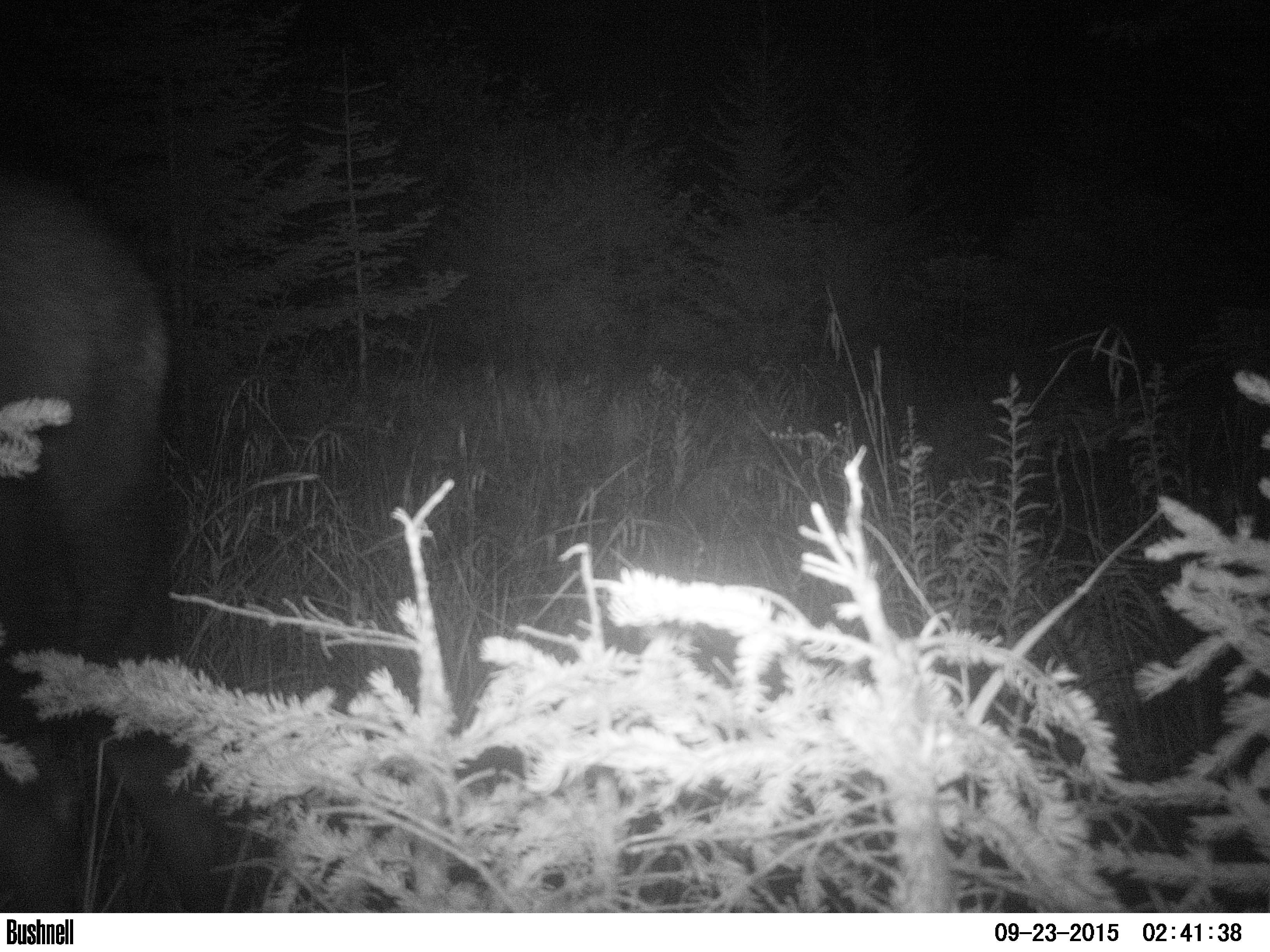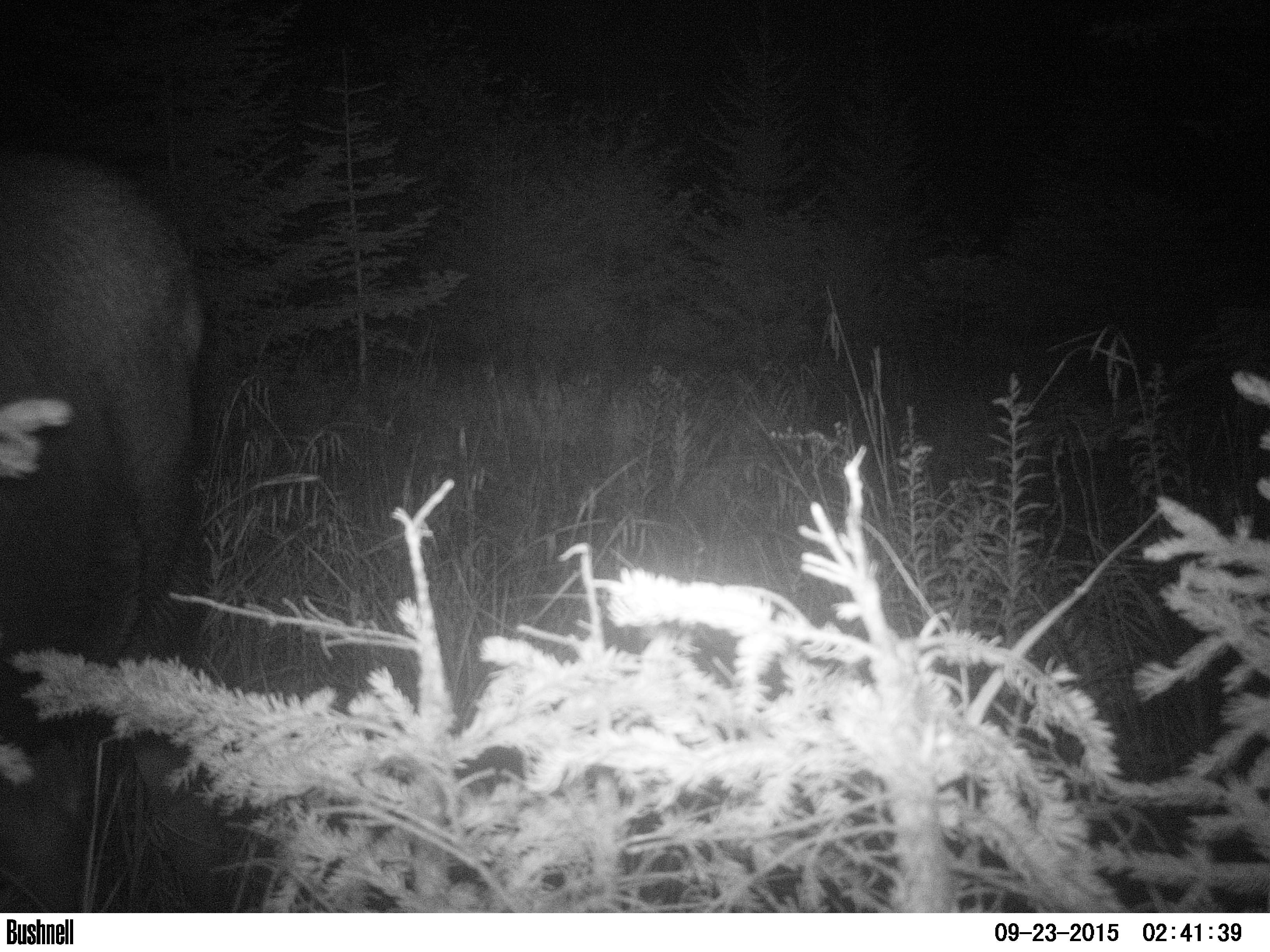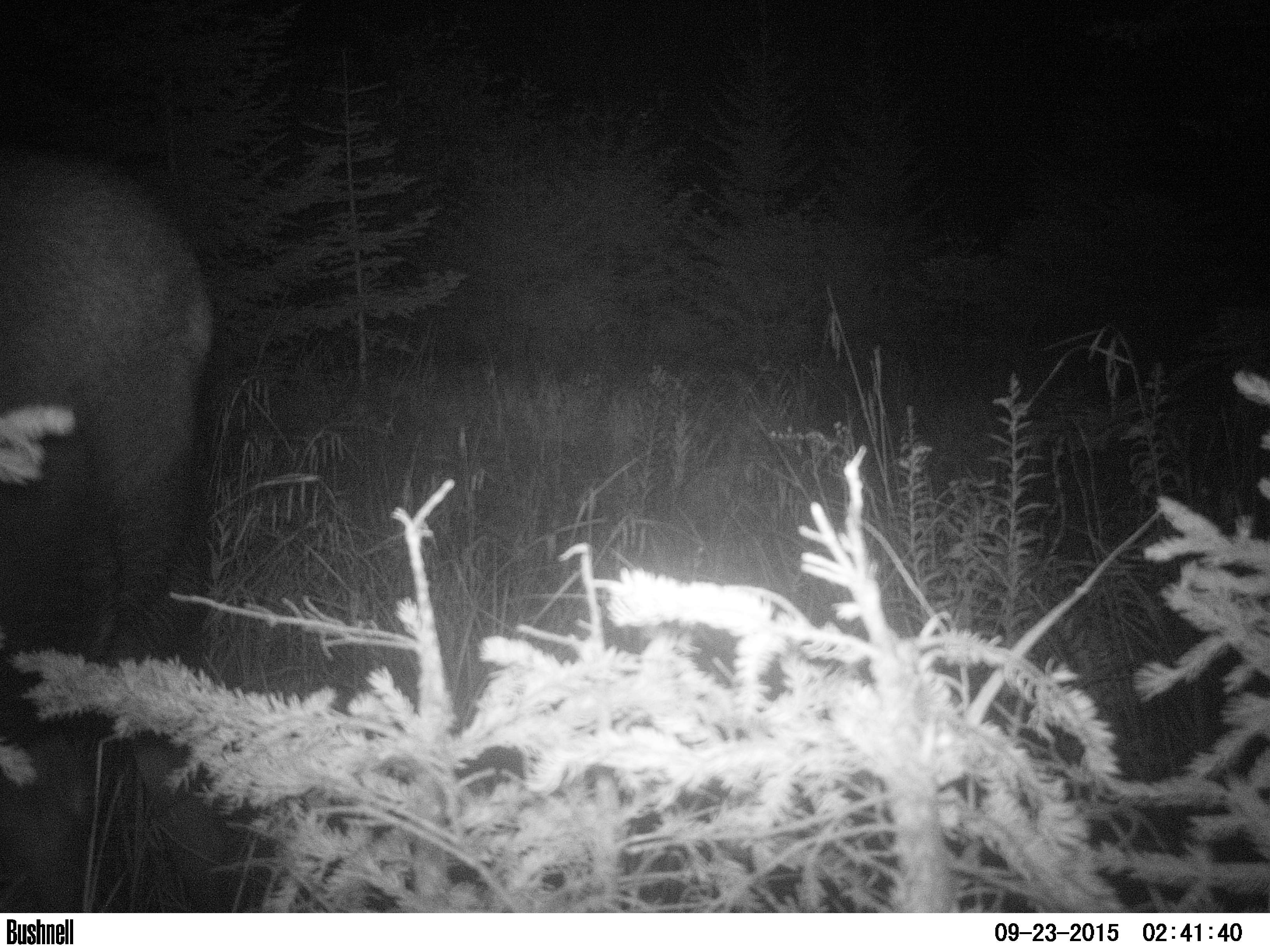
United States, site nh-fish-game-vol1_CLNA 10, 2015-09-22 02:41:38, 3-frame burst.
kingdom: Animalia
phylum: Chordata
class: Mammalia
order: Artiodactyla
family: Cervidae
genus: Alces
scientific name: Alces alces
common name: moose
Moose (Alces alces).